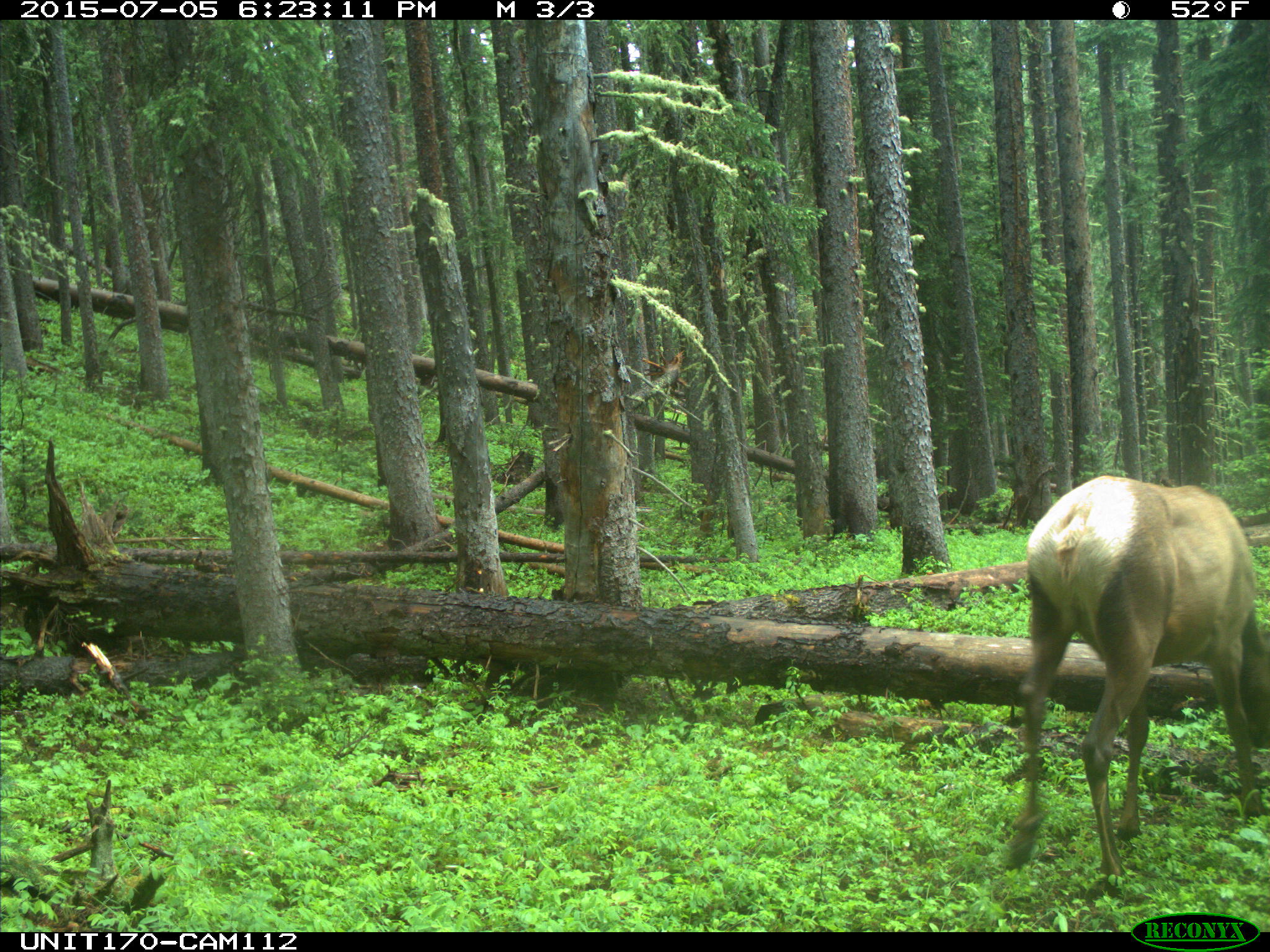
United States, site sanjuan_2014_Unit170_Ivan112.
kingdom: Animalia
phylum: Chordata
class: Mammalia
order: Artiodactyla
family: Cervidae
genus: Cervus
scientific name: Cervus elaphus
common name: red deer